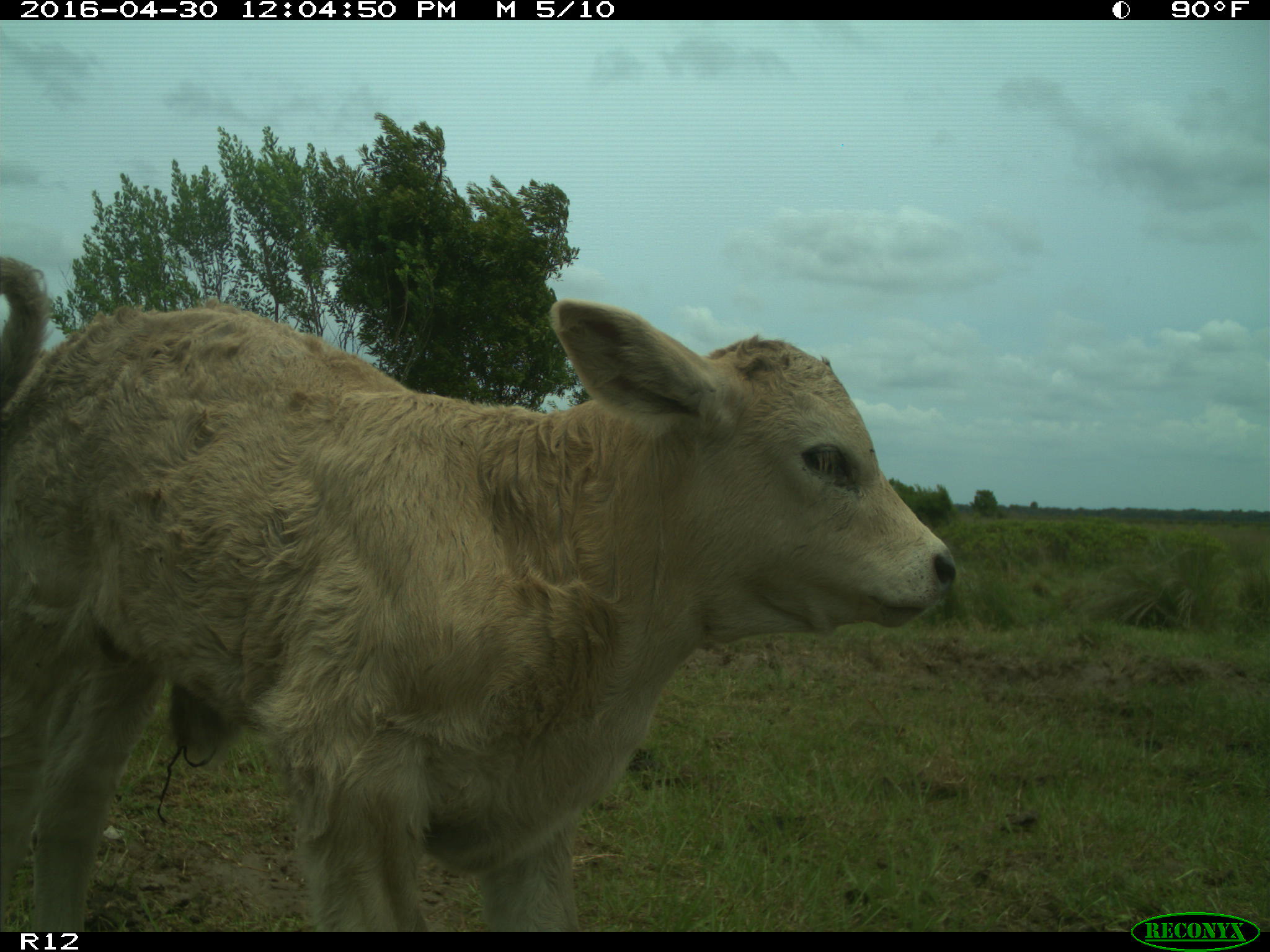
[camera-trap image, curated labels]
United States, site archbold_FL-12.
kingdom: Animalia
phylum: Chordata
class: Mammalia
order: Artiodactyla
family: Bovidae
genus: Bos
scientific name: Bos taurus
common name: domestic cow